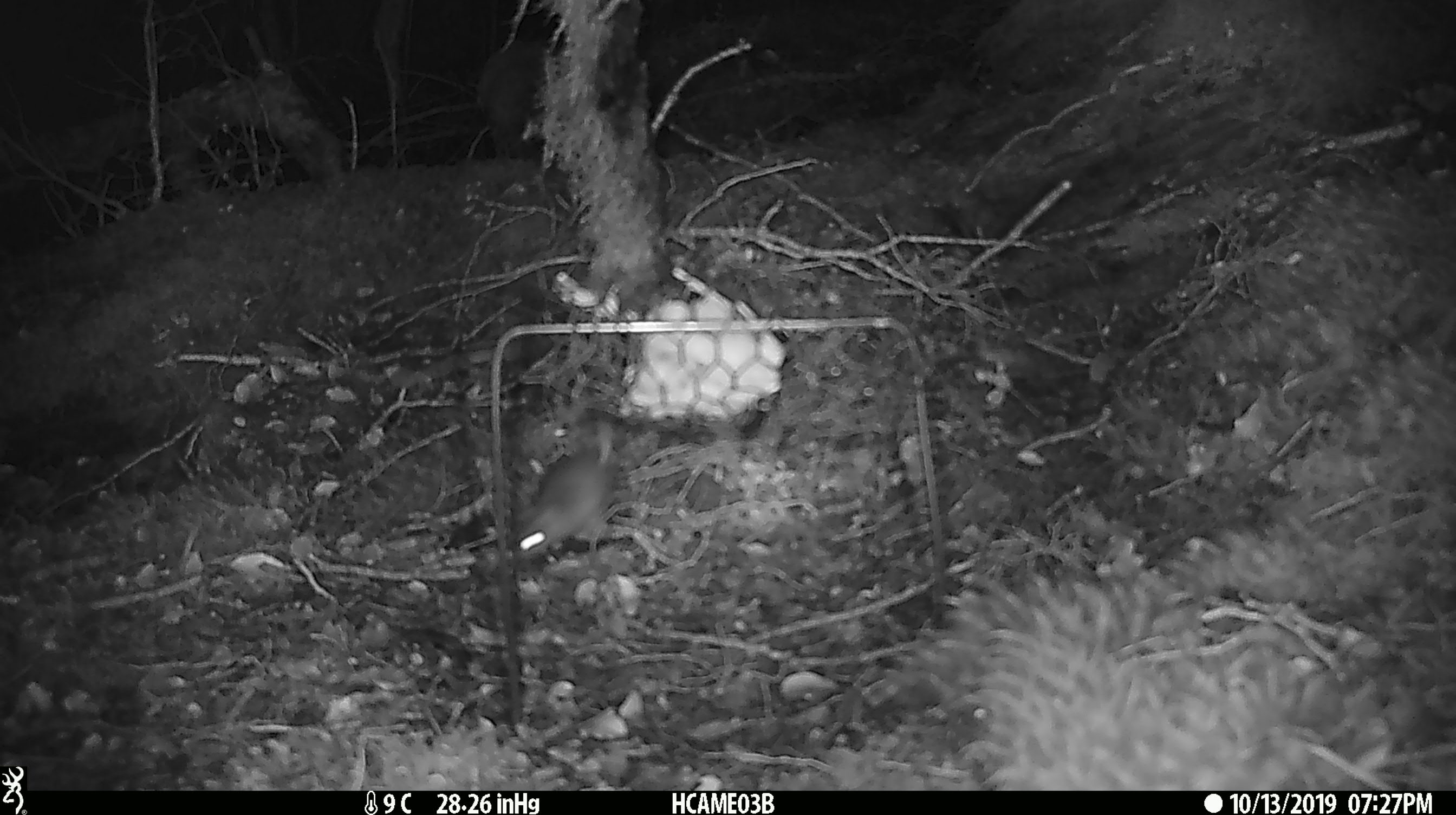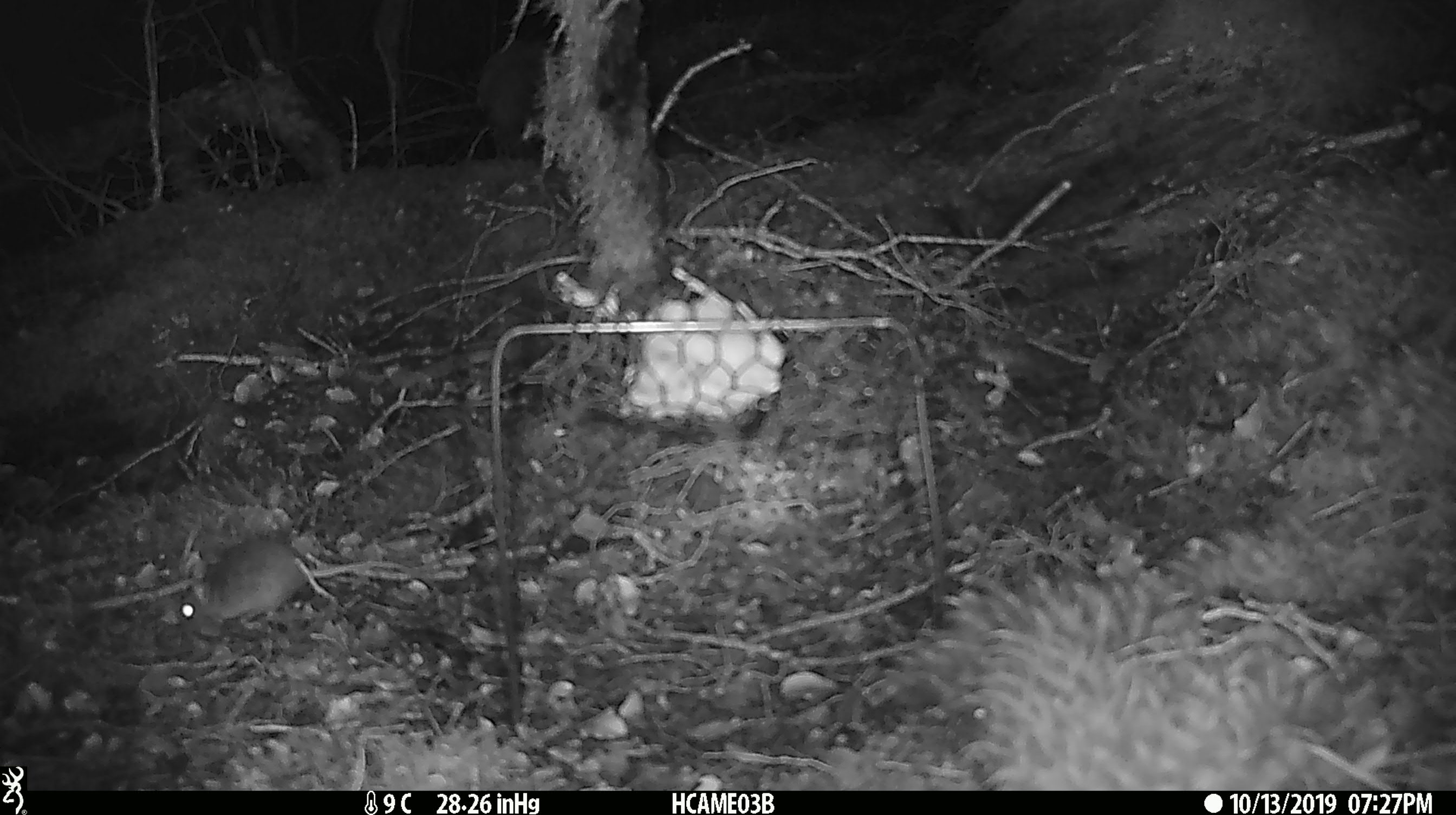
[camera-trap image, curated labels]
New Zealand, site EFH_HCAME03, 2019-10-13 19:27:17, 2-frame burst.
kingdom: Animalia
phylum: Chordata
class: Mammalia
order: Rodentia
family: Muridae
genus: Mus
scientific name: Mus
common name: mouse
Mouse (Mus).